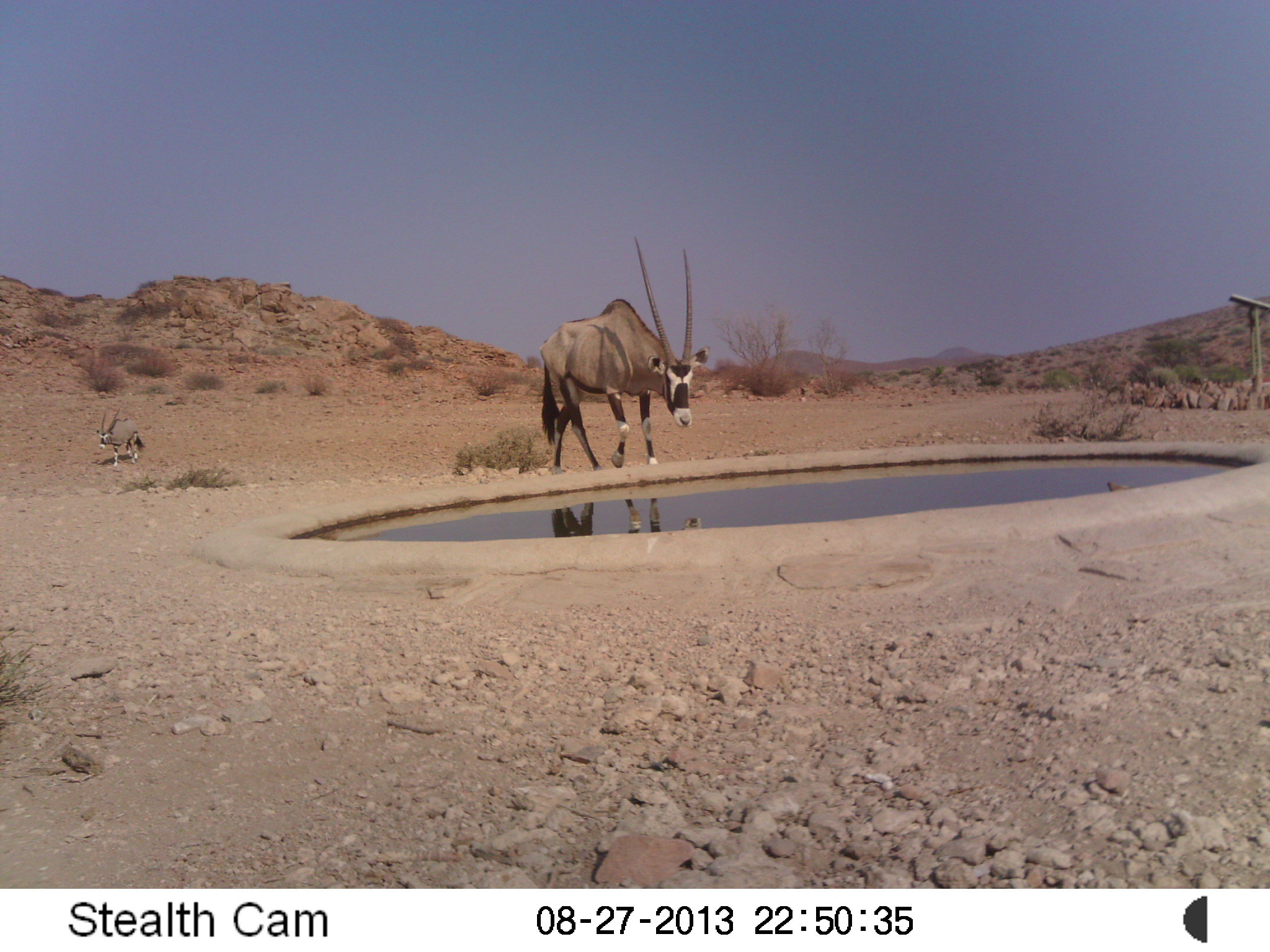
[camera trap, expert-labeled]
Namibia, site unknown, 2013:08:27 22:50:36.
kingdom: Animalia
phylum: Chordata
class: Mammalia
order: Artiodactyla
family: Bovidae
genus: Oryx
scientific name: Oryx gazella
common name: gemsbok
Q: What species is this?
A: Oryx gazella (gemsbok).